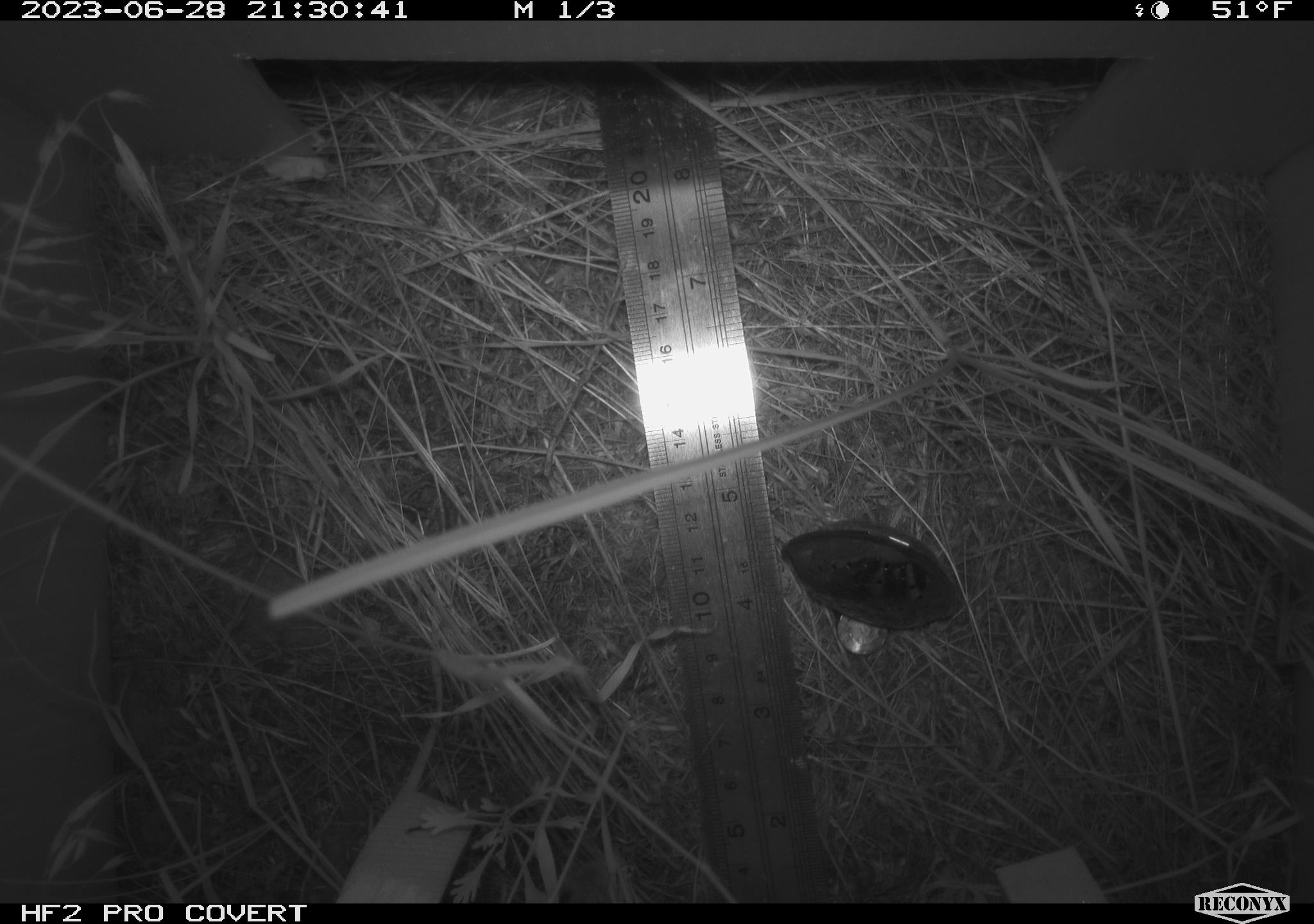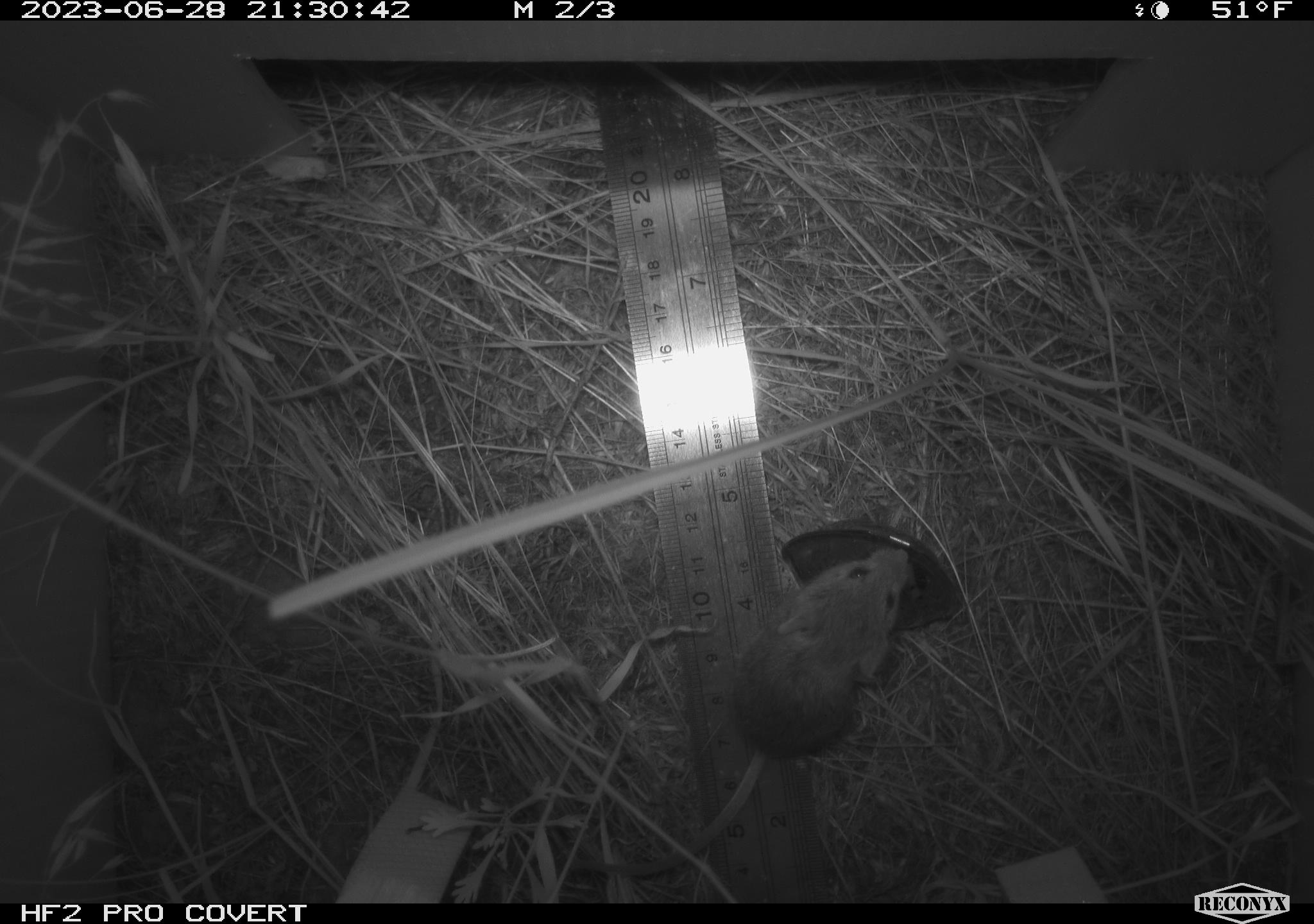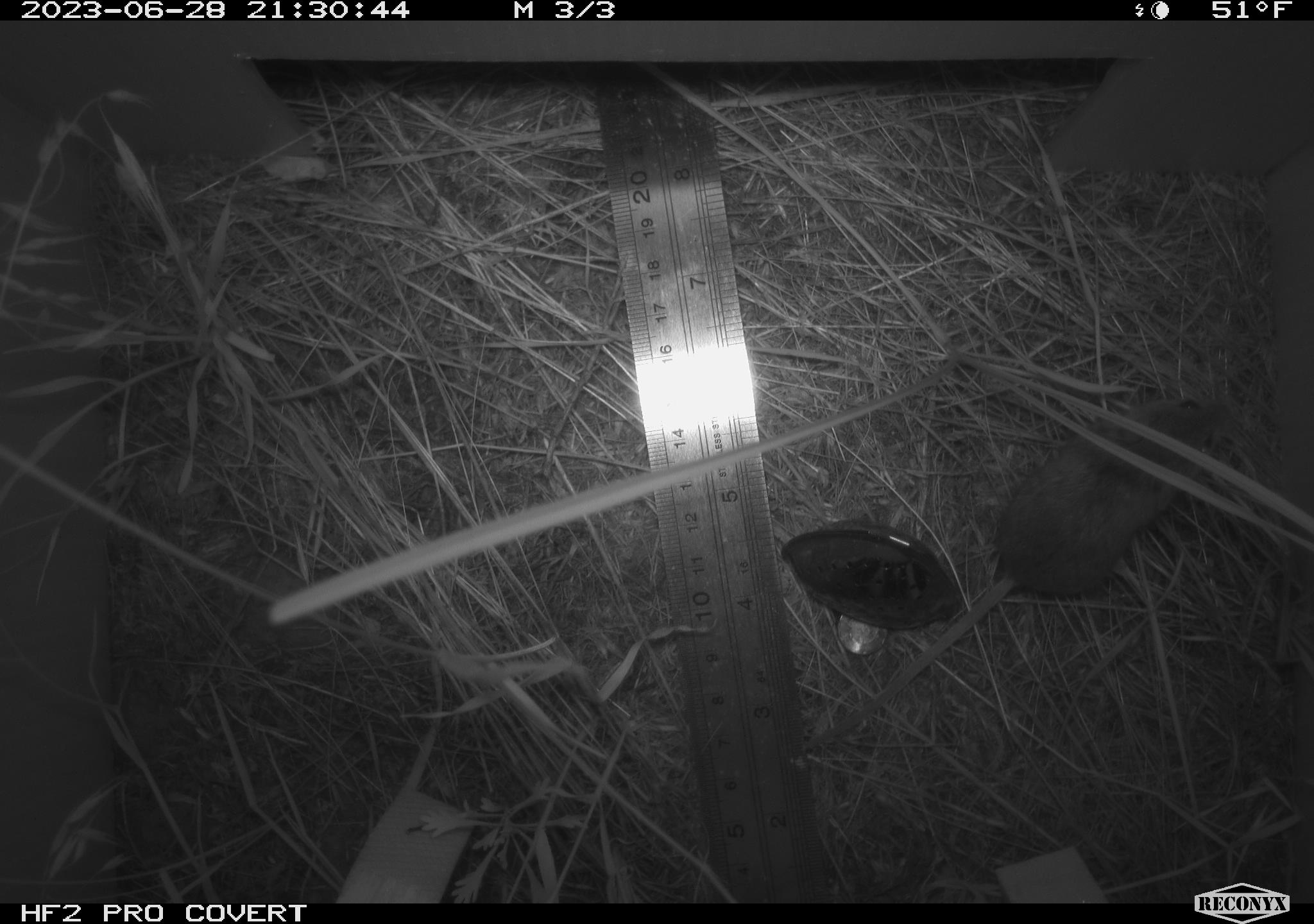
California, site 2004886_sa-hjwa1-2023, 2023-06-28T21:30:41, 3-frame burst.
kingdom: Animalia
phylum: Chordata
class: Mammalia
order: Rodentia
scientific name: Rodentia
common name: mouse species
Mouse species (Rodentia).